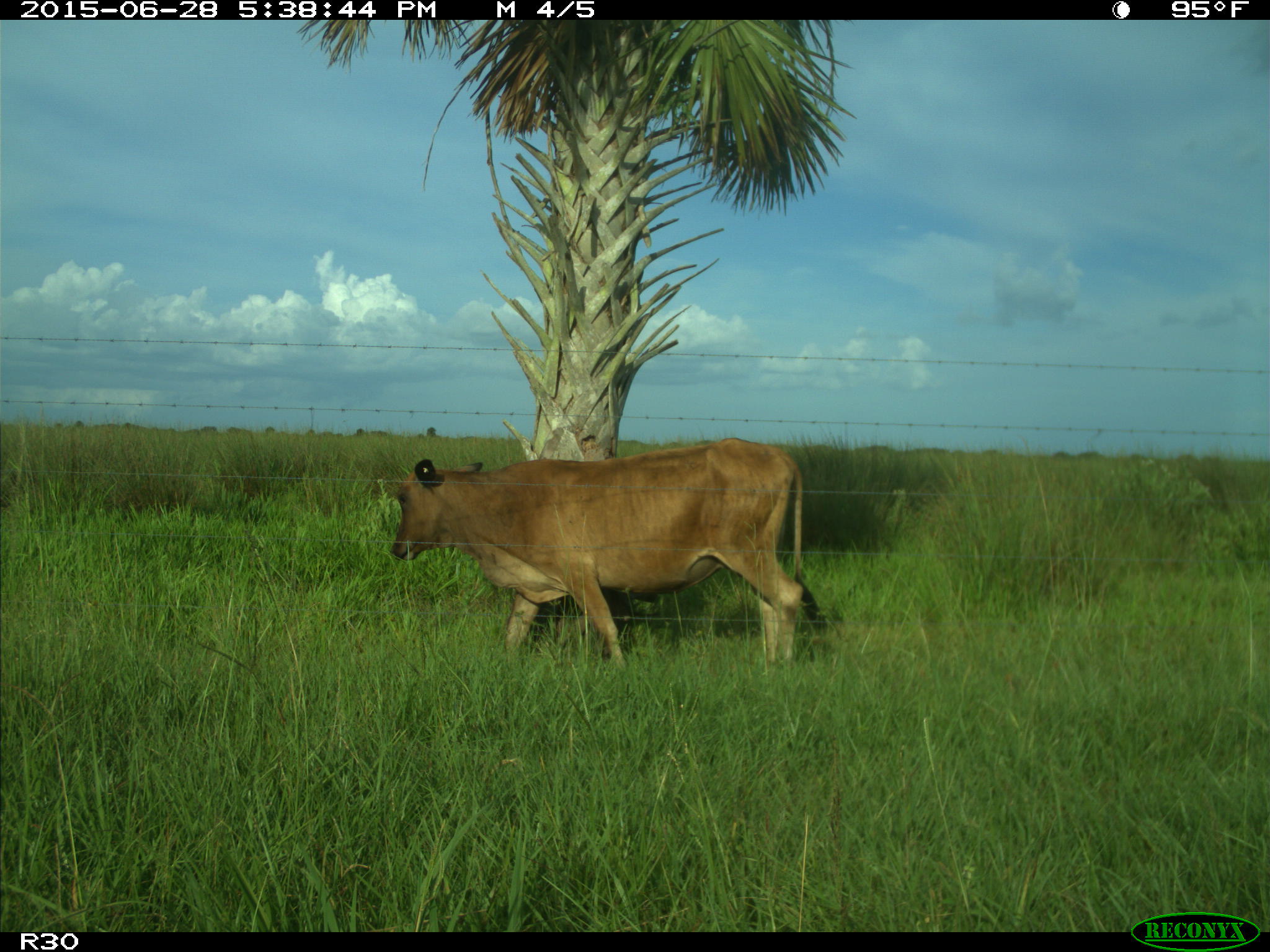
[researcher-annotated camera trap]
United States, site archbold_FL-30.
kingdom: Animalia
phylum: Chordata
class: Mammalia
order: Artiodactyla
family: Bovidae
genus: Bos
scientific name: Bos taurus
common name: domestic cow